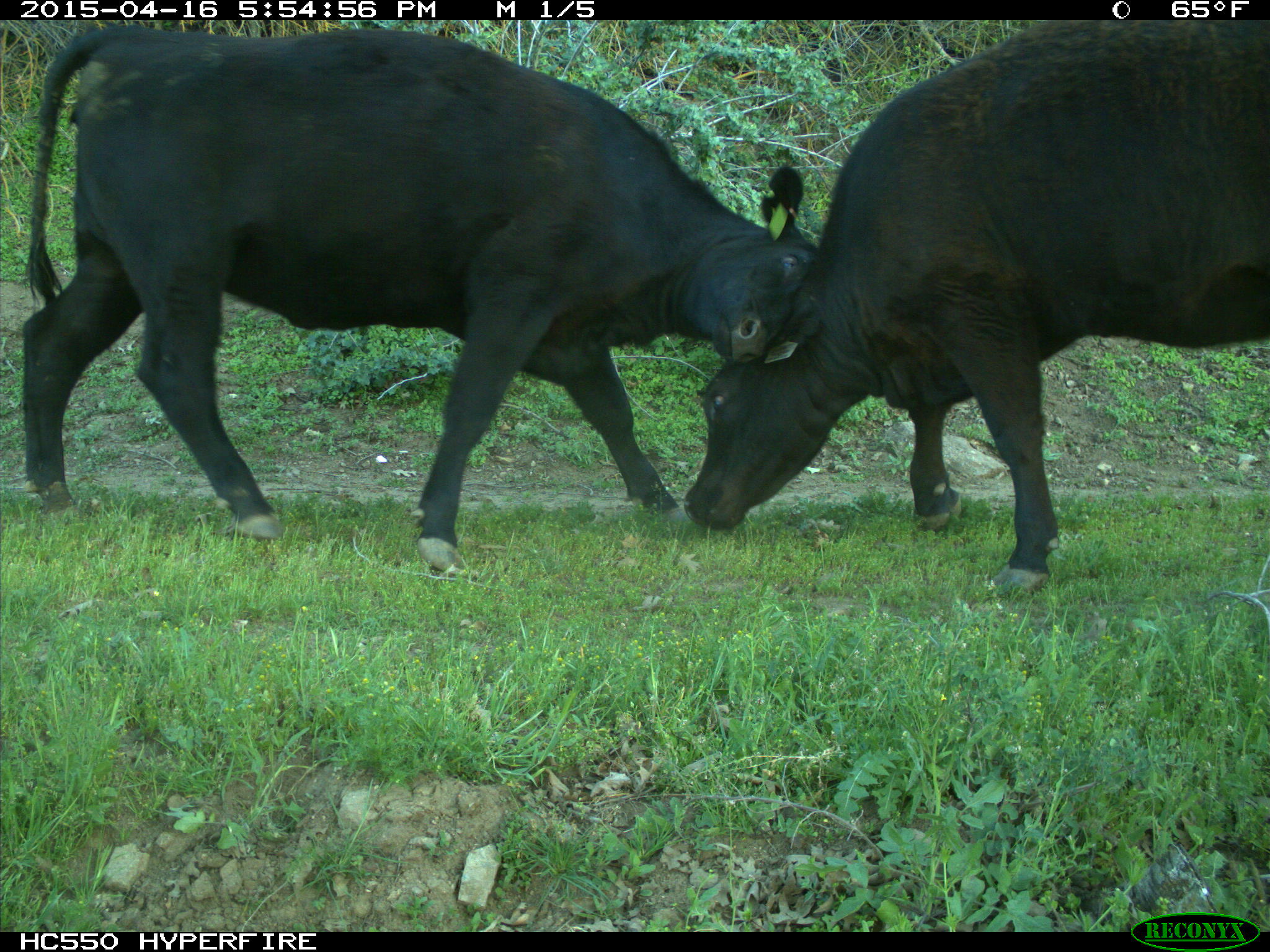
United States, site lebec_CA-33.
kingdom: Animalia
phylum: Chordata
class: Mammalia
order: Artiodactyla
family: Bovidae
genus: Bos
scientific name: Bos taurus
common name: domestic cow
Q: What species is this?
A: Bos taurus (domestic cow).